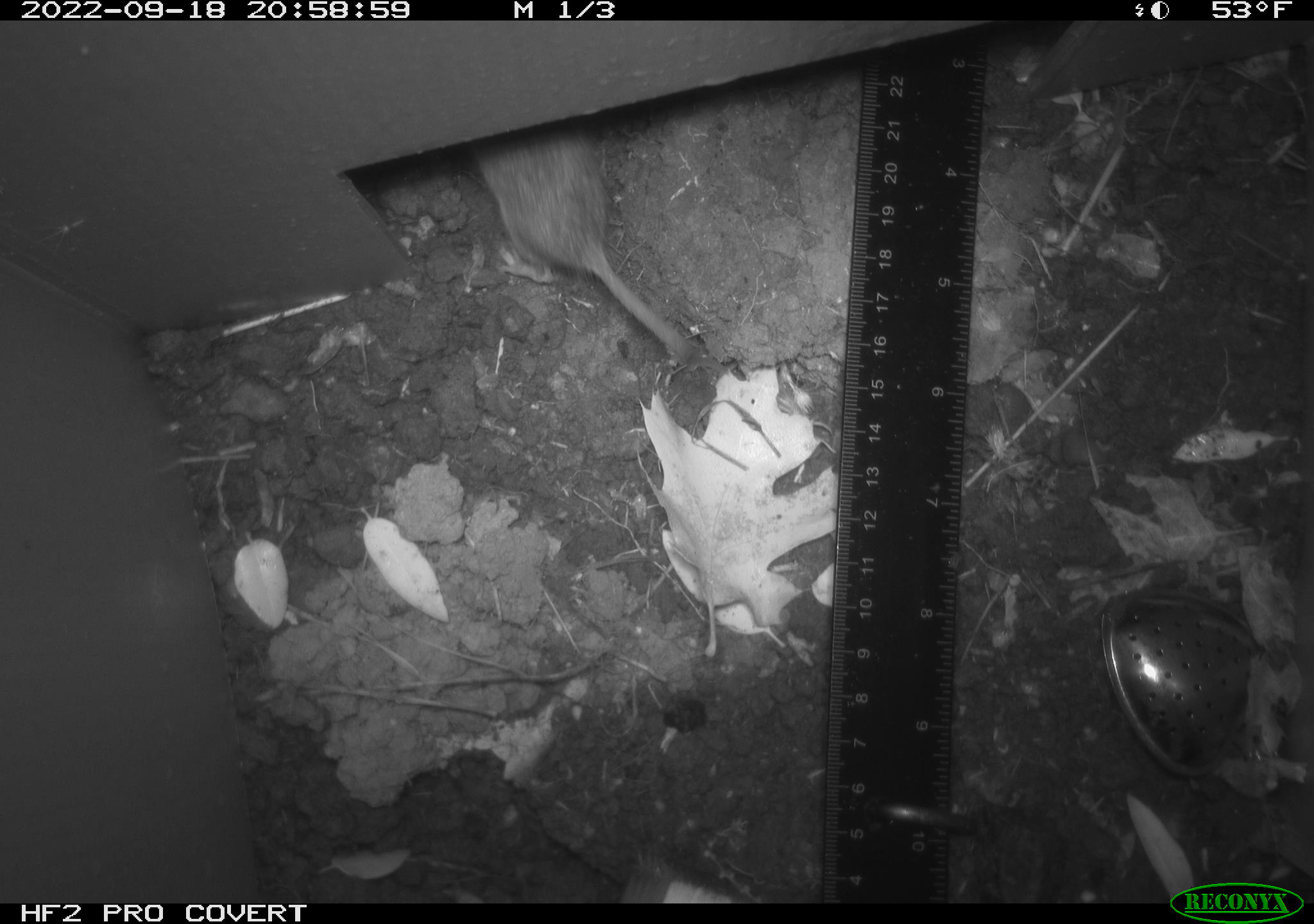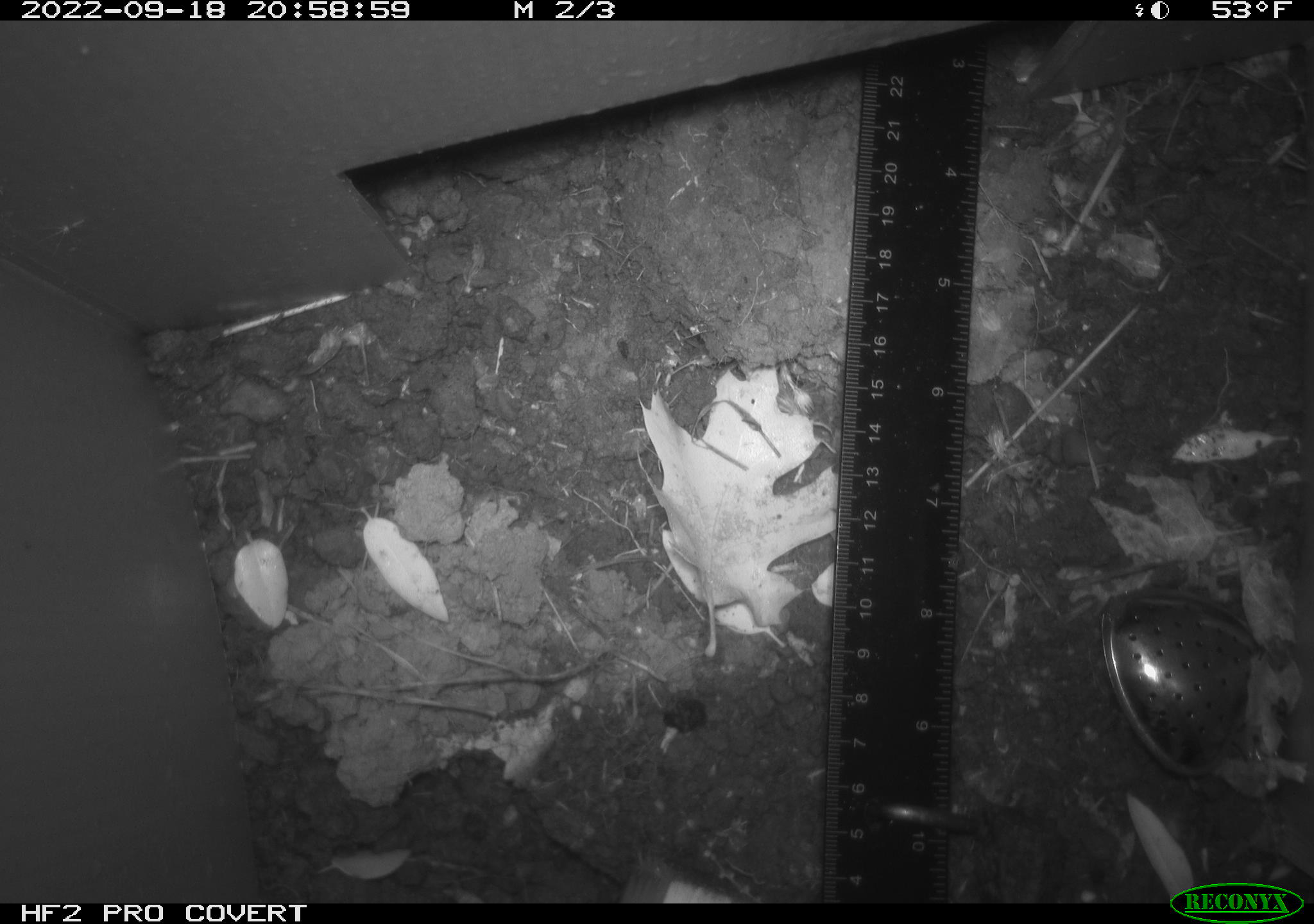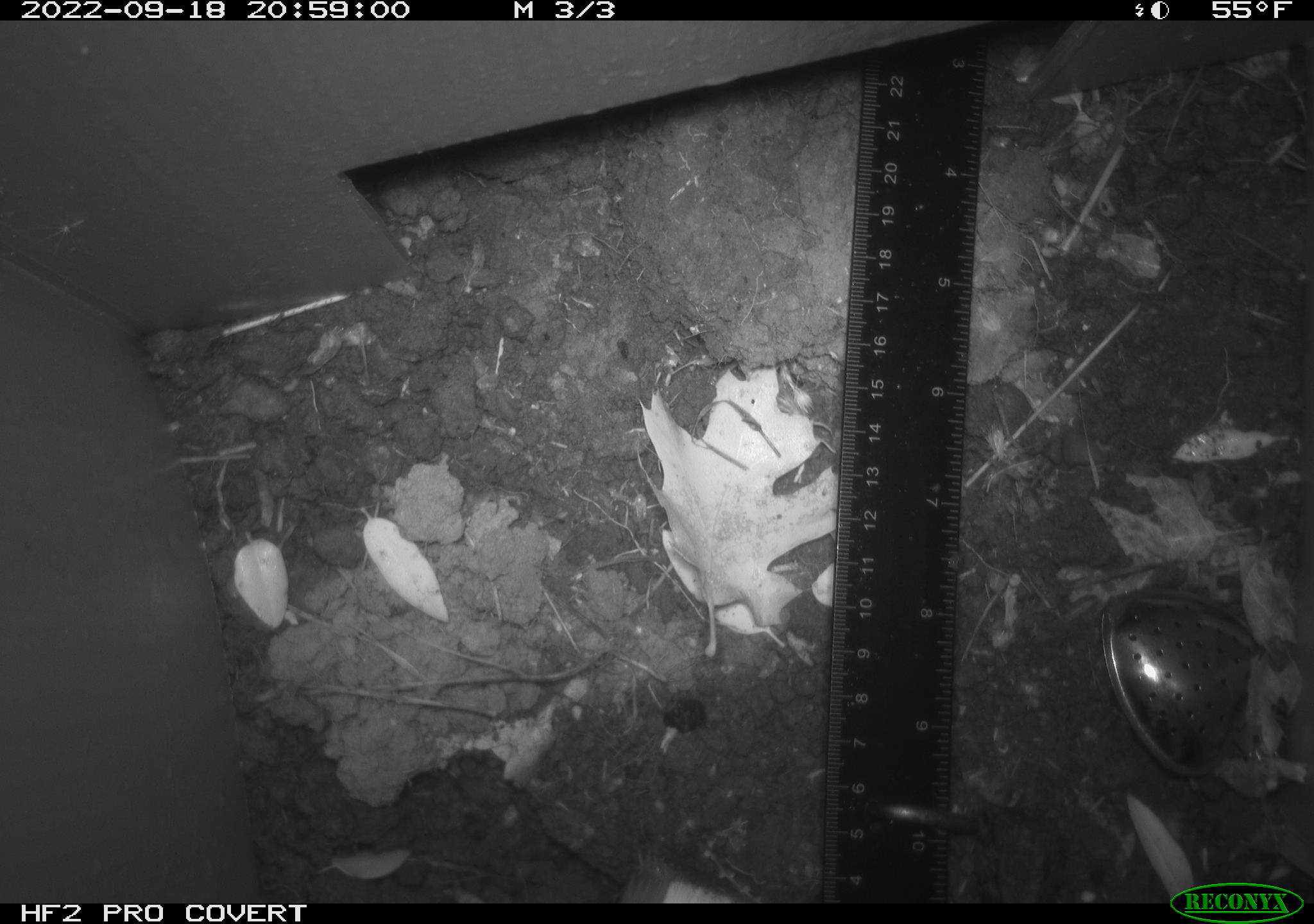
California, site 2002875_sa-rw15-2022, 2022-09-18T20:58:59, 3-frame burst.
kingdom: Animalia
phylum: Chordata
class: Mammalia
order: Rodentia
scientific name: Rodentia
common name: mouse species